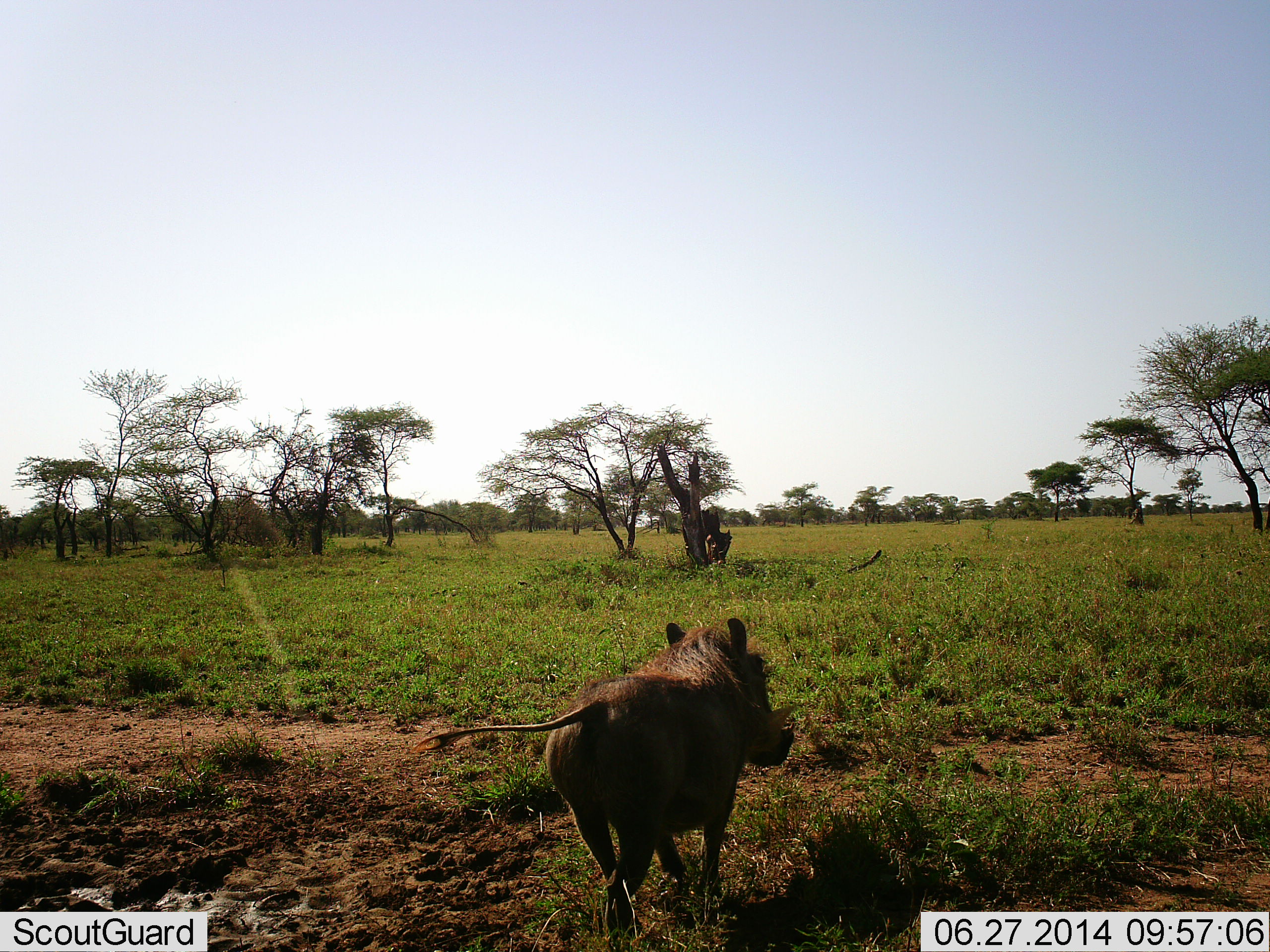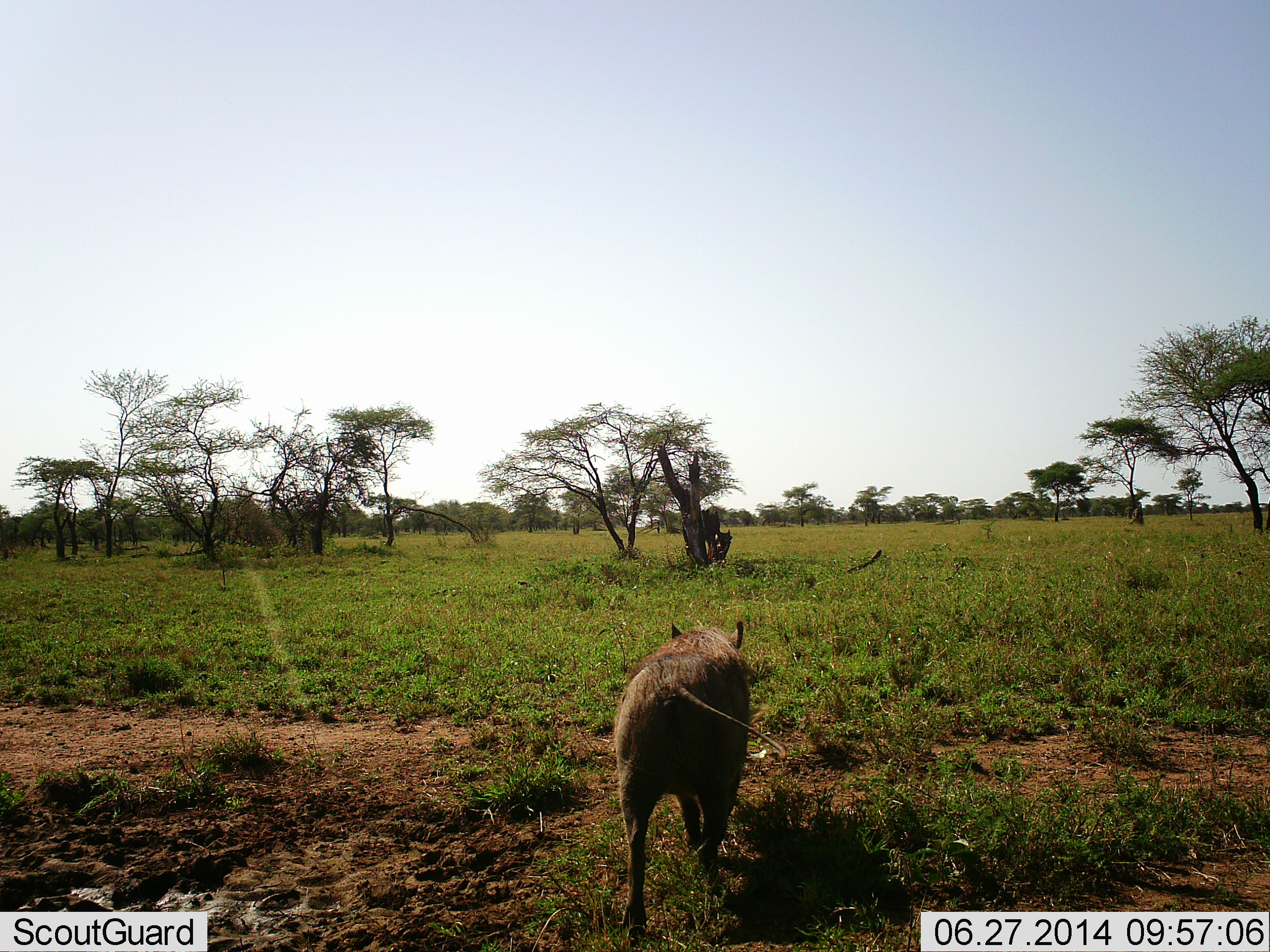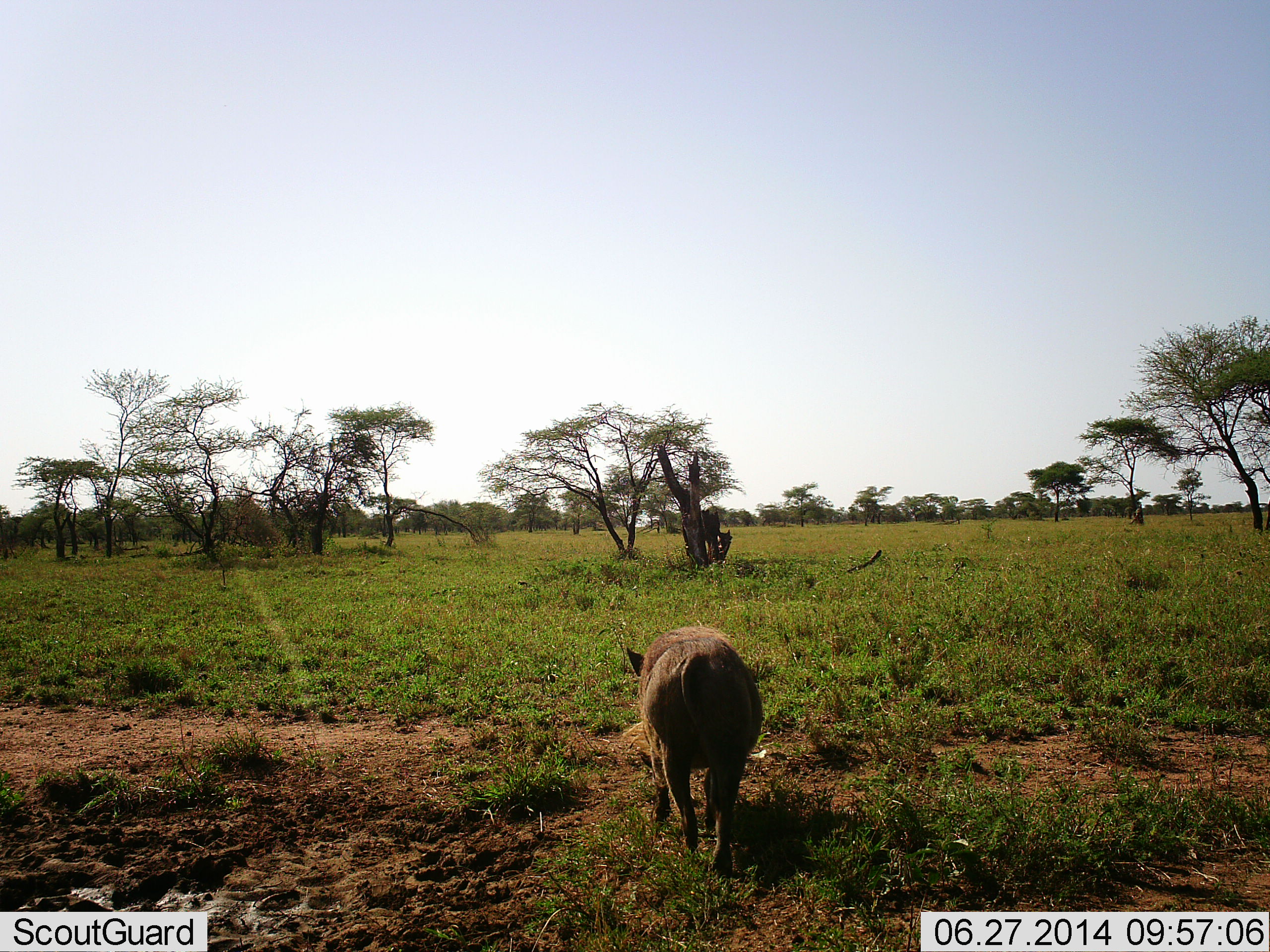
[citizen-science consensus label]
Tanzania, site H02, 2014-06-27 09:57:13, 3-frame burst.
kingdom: Animalia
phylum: Chordata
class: Mammalia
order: Artiodactyla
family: Suidae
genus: Phacochoerus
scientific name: Phacochoerus africanus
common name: warthog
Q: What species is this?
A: Warthog (Phacochoerus africanus).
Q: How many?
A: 1.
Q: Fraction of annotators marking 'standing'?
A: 0%.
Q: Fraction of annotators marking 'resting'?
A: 0%.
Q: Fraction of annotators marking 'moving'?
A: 100%.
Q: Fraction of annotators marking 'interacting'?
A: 0%.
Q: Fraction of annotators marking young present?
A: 0%.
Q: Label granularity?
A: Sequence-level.